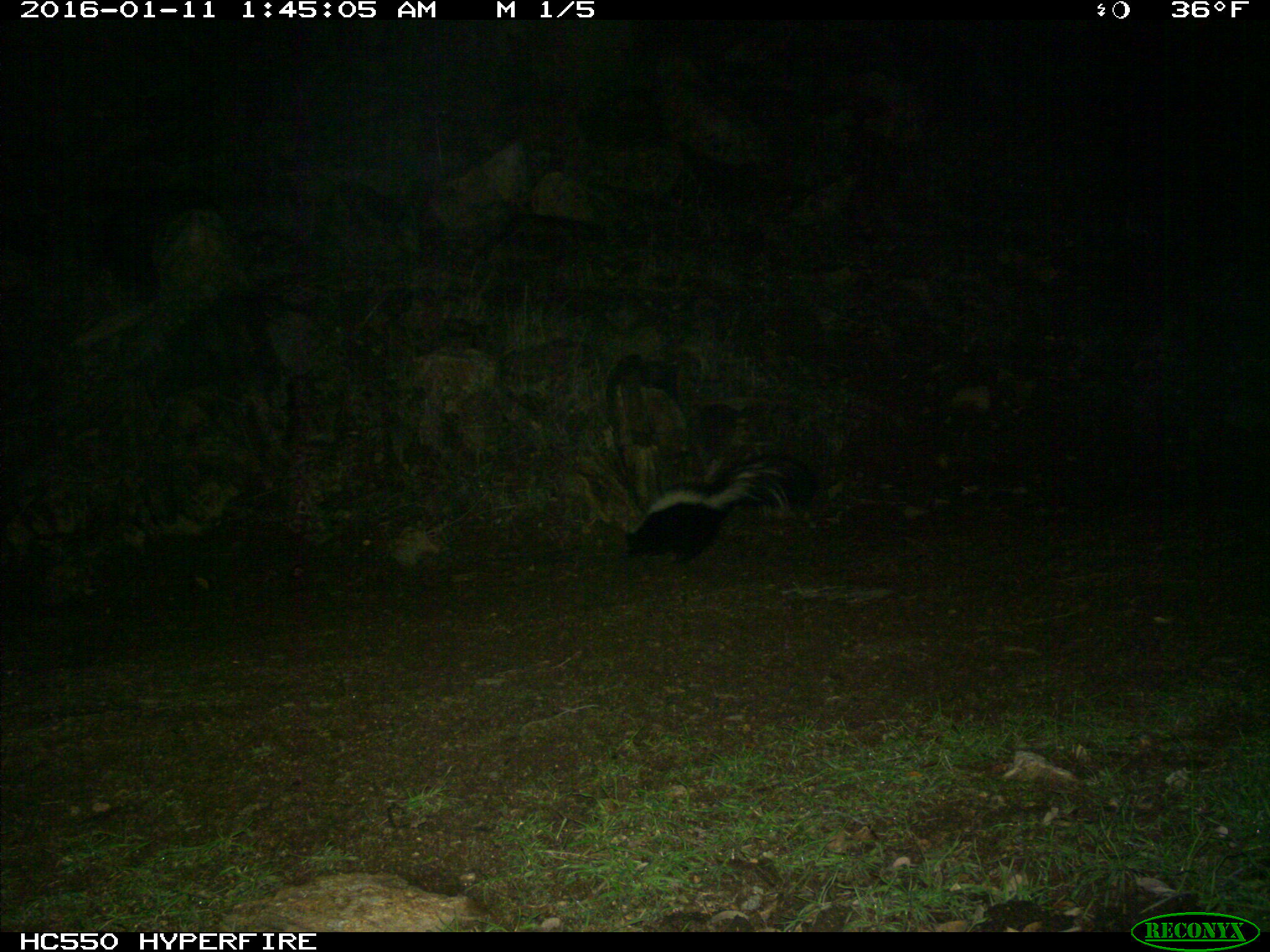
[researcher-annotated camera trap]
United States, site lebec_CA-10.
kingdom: Animalia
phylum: Chordata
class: Mammalia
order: Carnivora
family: Mephitidae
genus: Mephitis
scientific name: Mephitis mephitis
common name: striped skunk